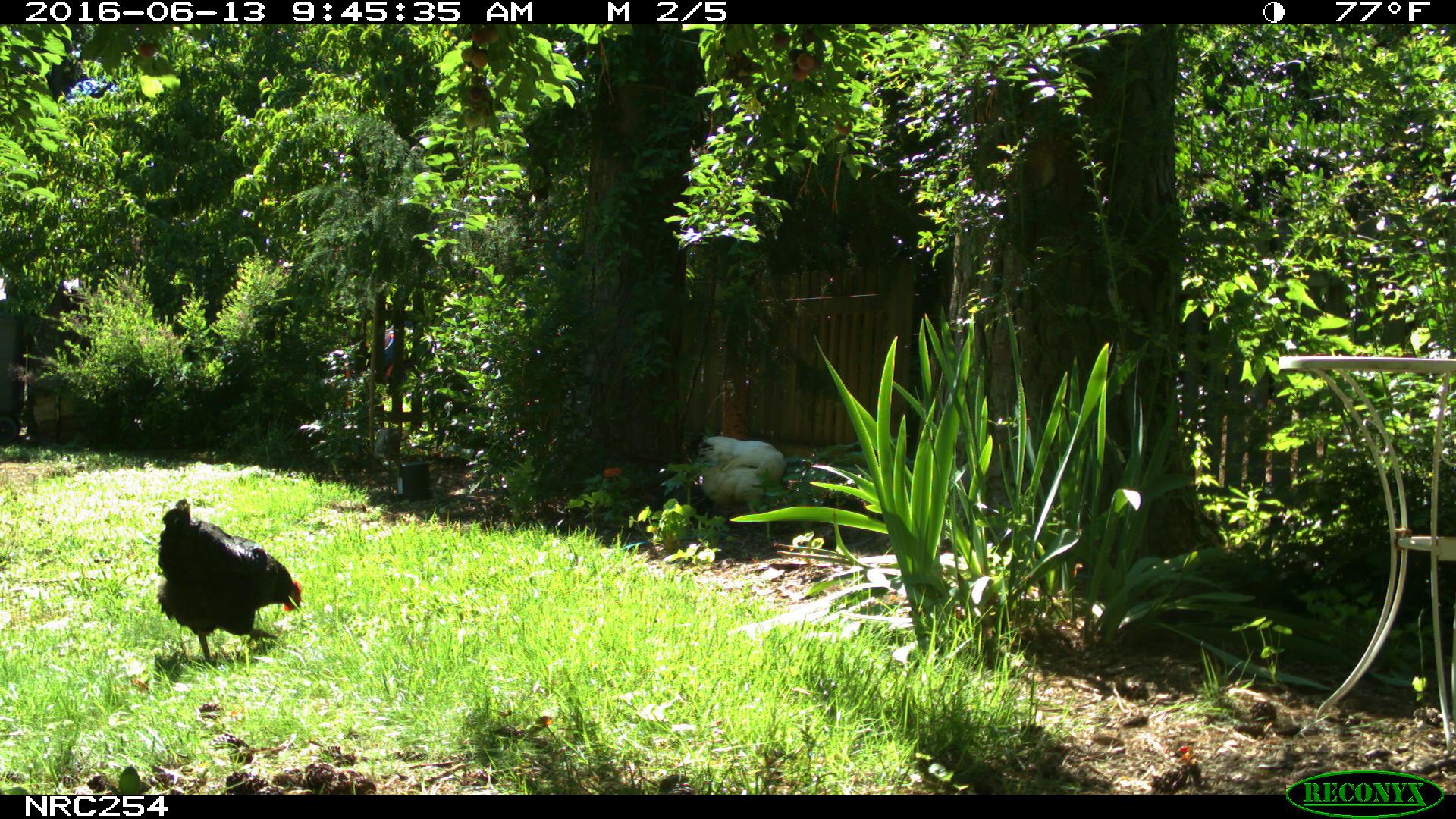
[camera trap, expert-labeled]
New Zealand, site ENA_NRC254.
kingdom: Animalia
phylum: Chordata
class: Aves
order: Galliformes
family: Phasianidae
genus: Gallus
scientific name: Gallus gallus domesticus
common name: chicken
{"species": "chicken (Gallus gallus domesticus)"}